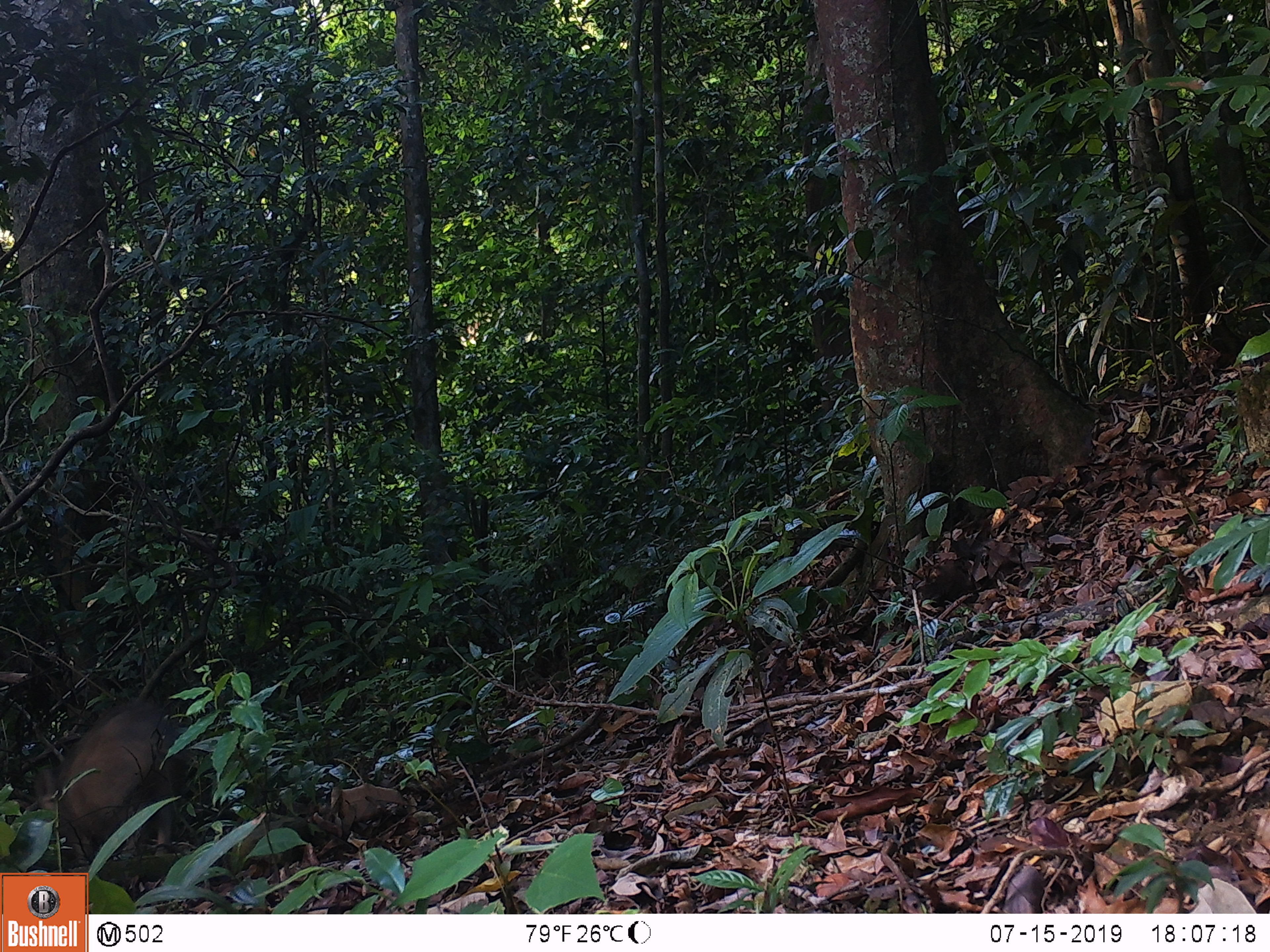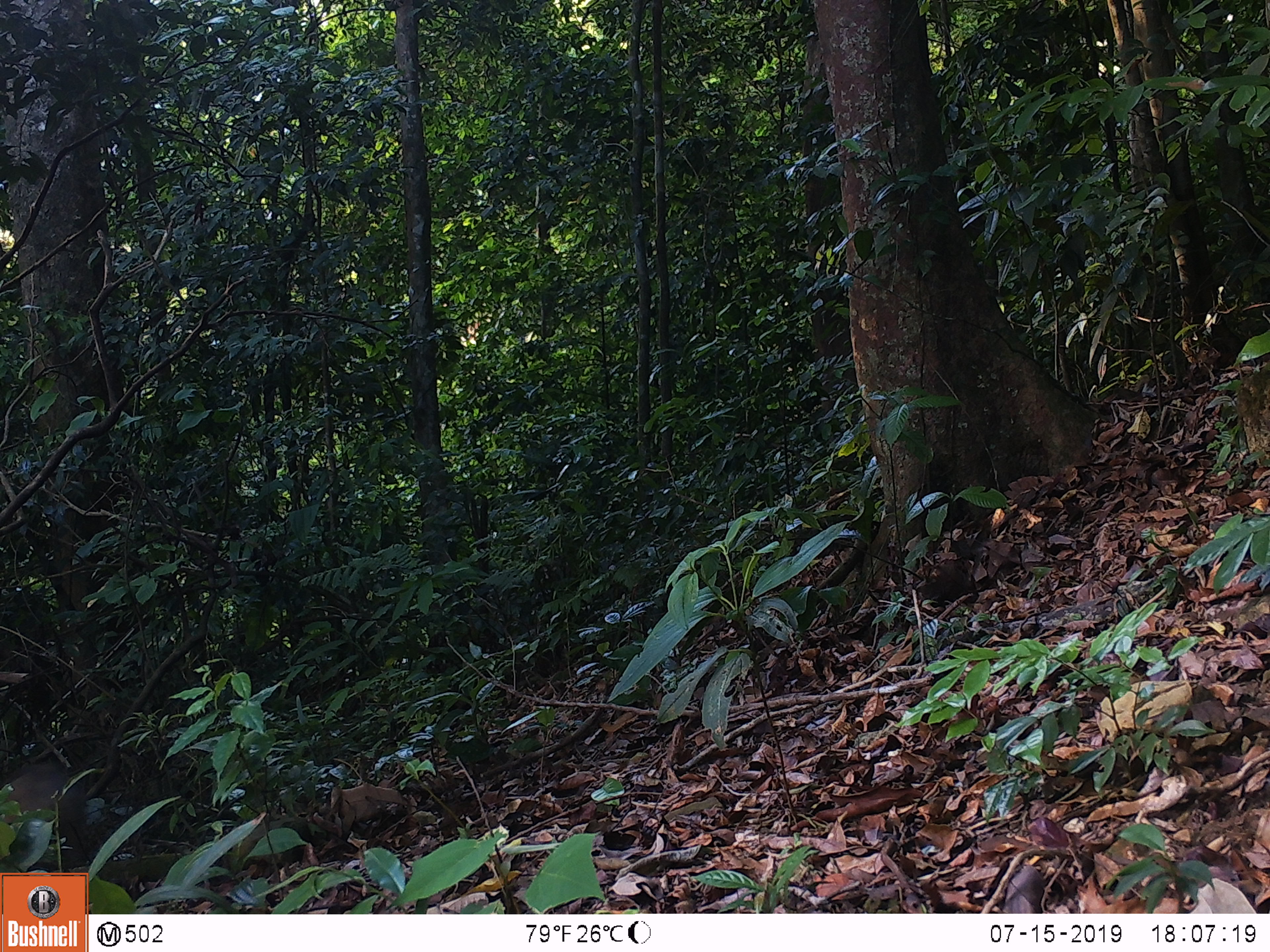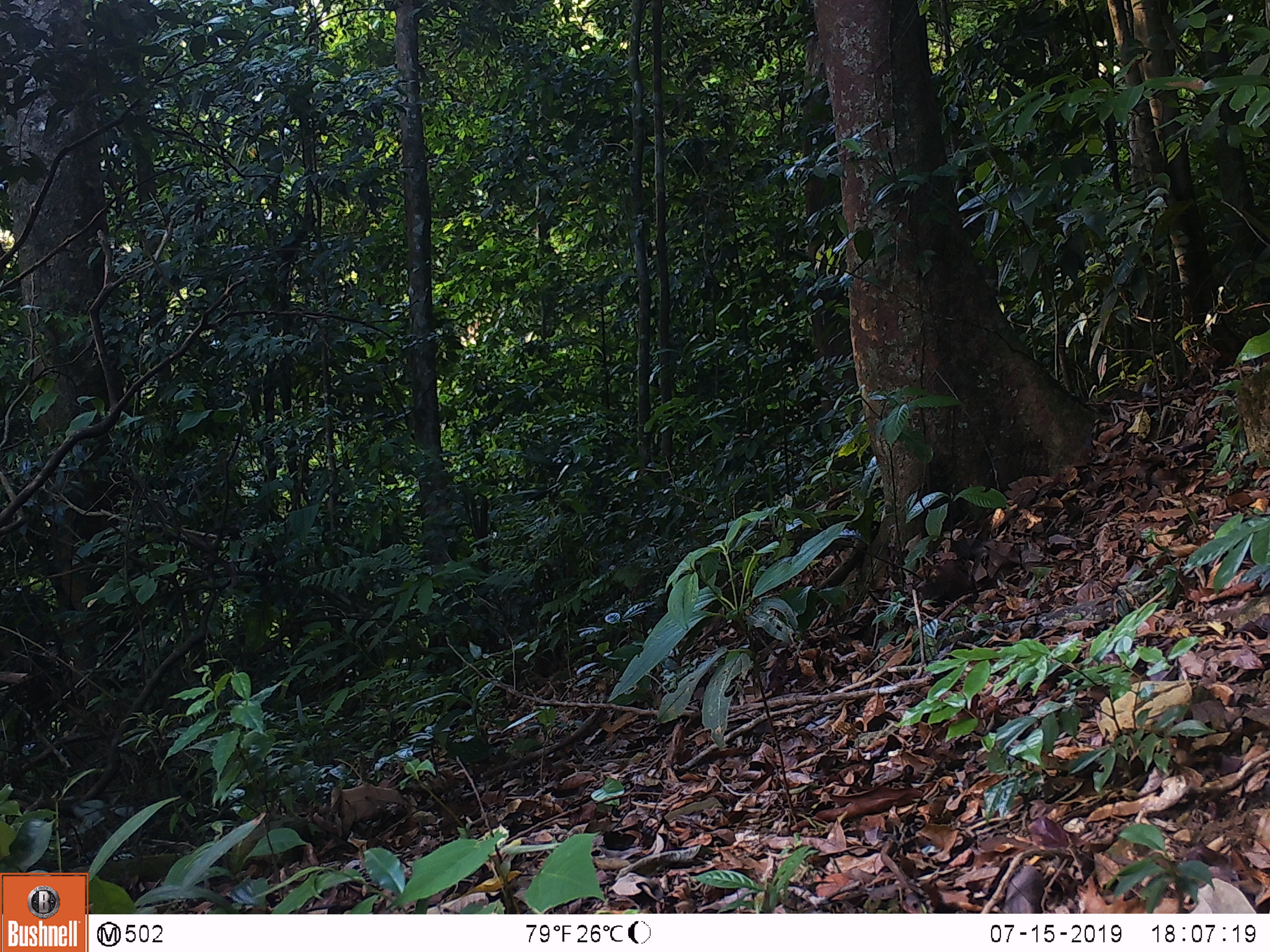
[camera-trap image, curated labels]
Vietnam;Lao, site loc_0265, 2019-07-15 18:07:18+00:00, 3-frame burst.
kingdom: Animalia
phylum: Chordata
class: Mammalia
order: Artiodactyla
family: Suidae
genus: Sus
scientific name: Sus scrofa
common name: eurasian wild pig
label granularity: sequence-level